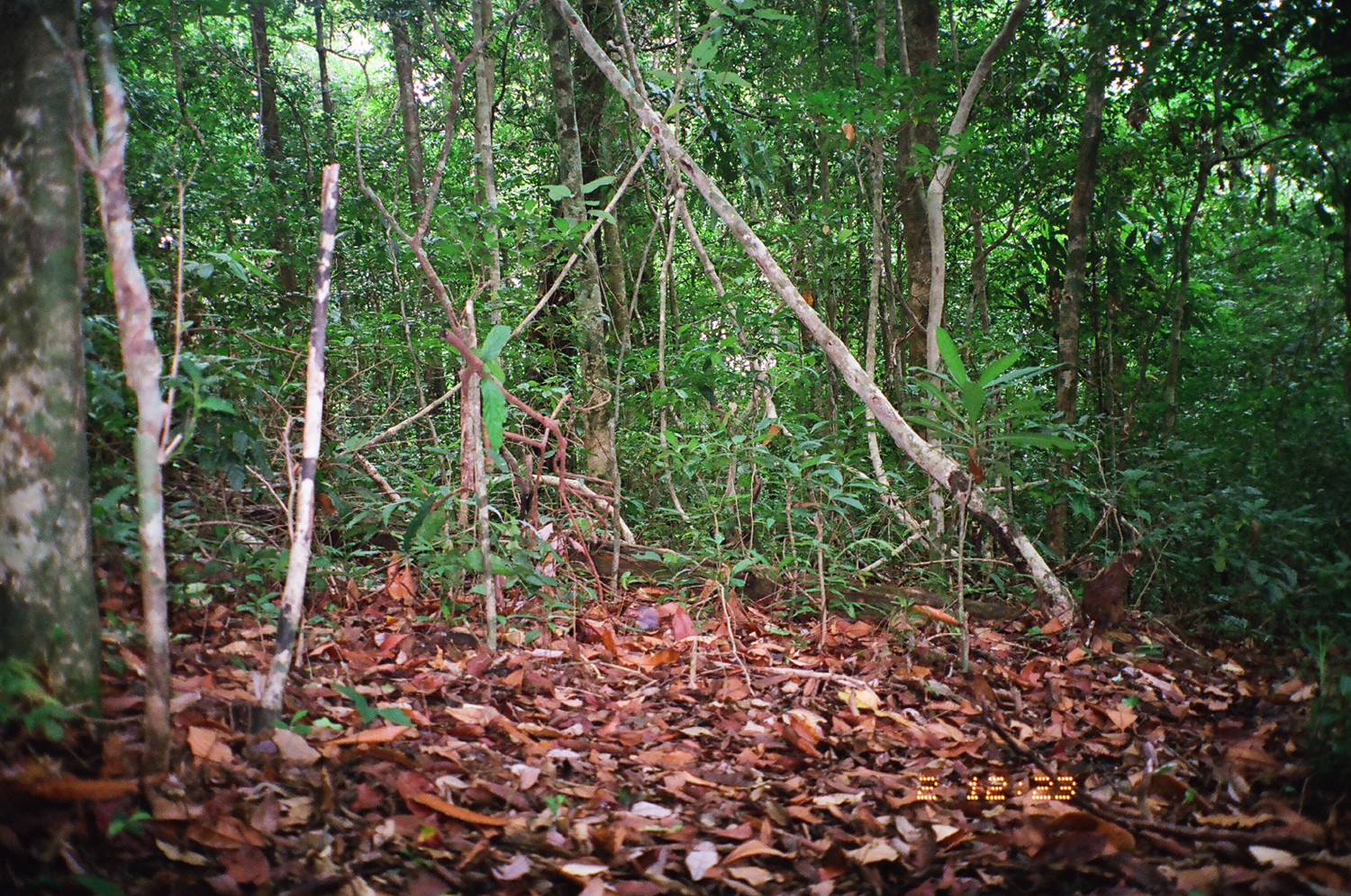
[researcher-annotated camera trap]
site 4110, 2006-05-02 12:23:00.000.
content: unidentified animal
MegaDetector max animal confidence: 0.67